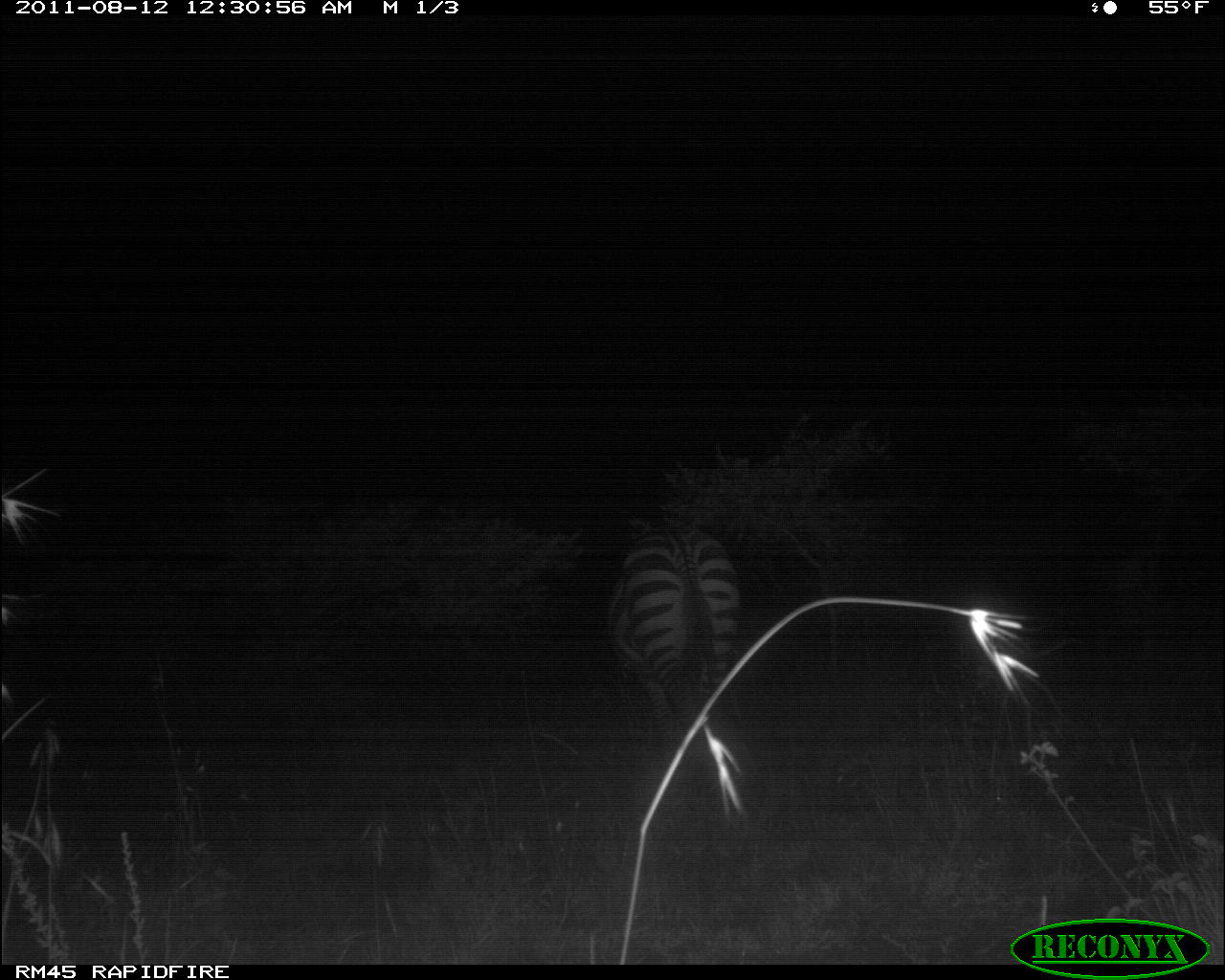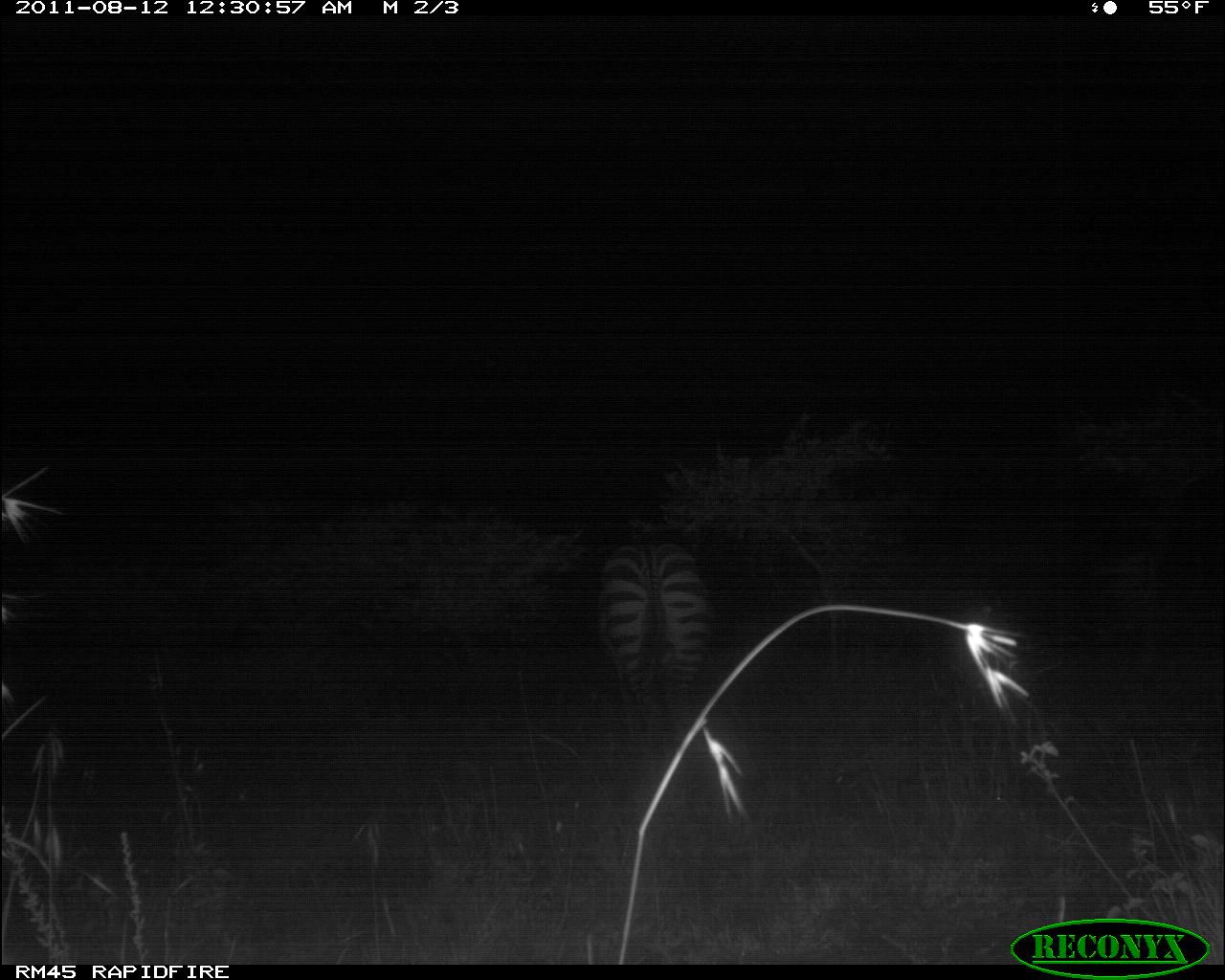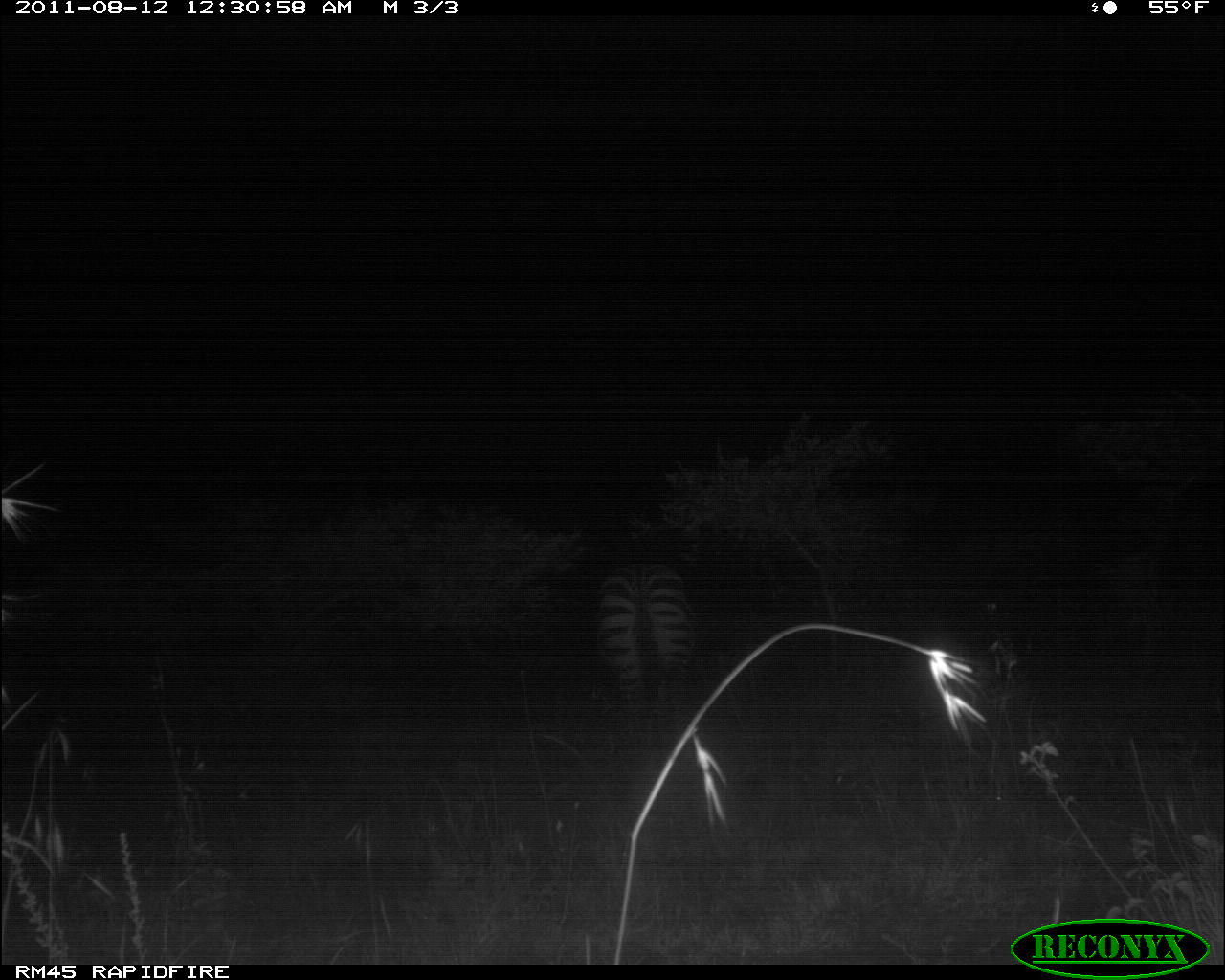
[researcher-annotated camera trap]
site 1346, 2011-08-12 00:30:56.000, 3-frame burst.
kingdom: Animalia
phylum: Chordata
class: Mammalia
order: Perissodactyla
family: Equidae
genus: Equus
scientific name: Equus quagga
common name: plains zebra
Equus quagga (plains zebra), count 1.